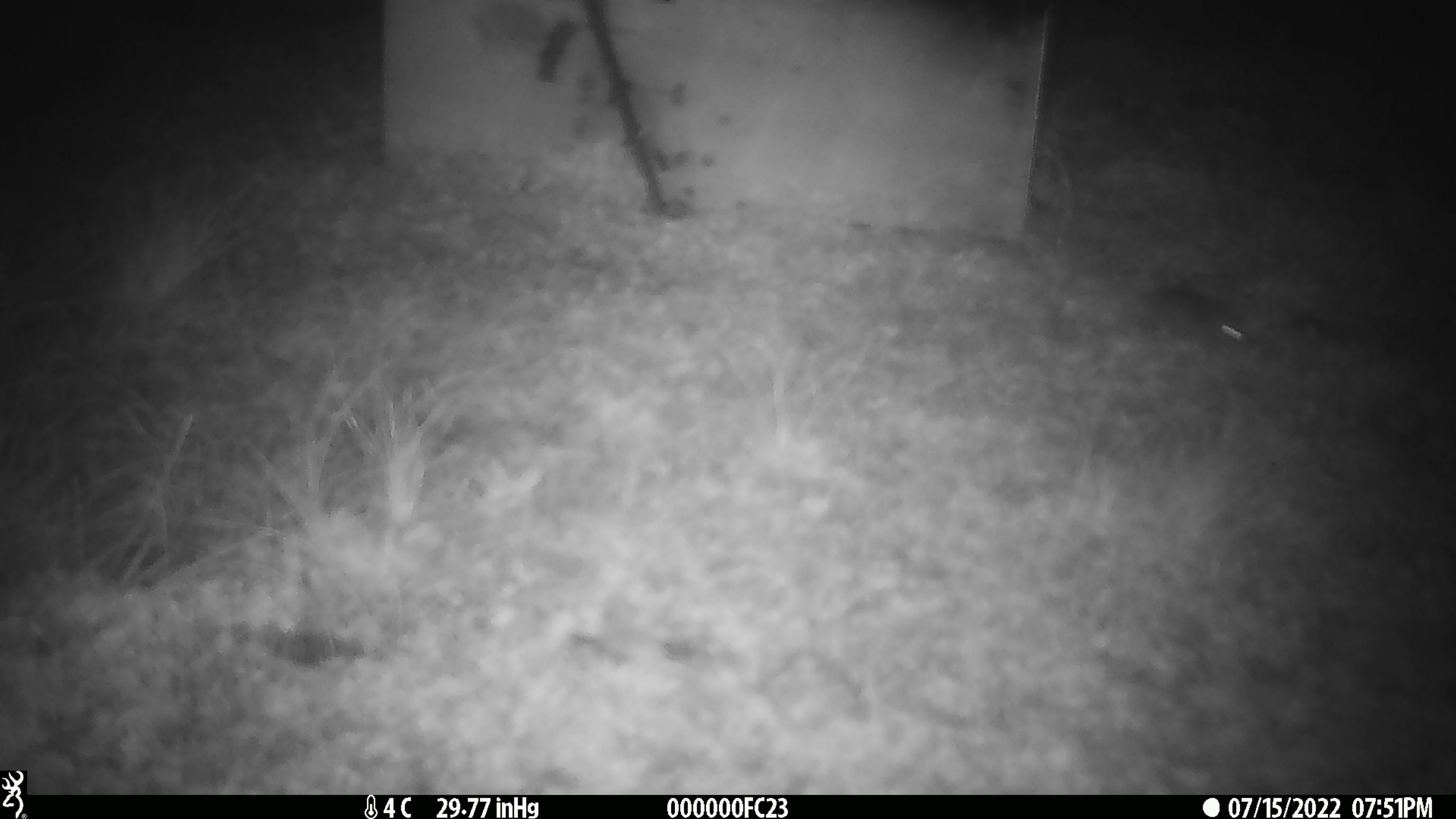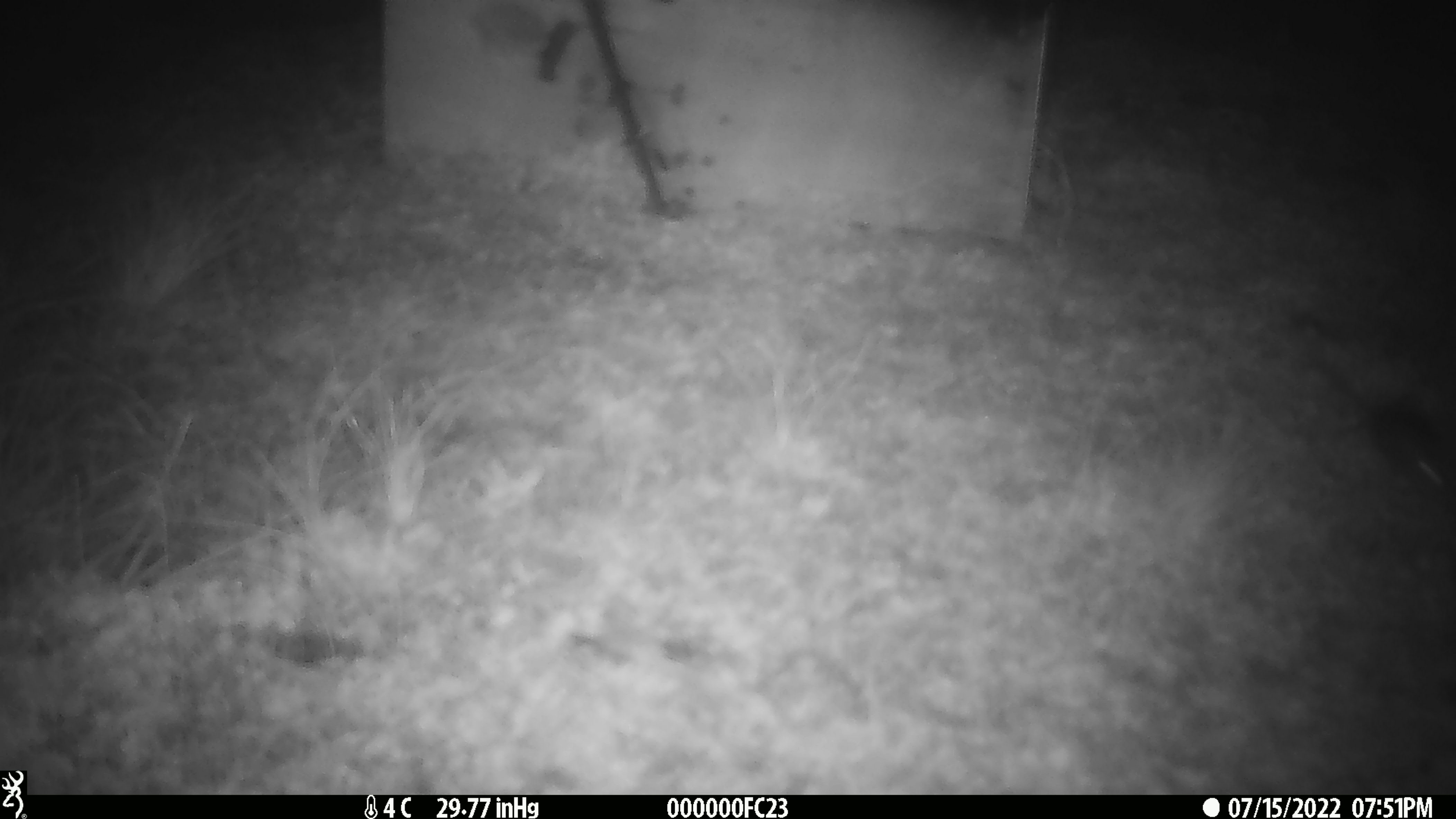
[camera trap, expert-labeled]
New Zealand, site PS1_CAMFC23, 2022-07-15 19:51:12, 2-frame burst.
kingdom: Animalia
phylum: Chordata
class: Mammalia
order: Rodentia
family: Muridae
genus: Mus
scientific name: Mus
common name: mouse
Mouse (Mus).